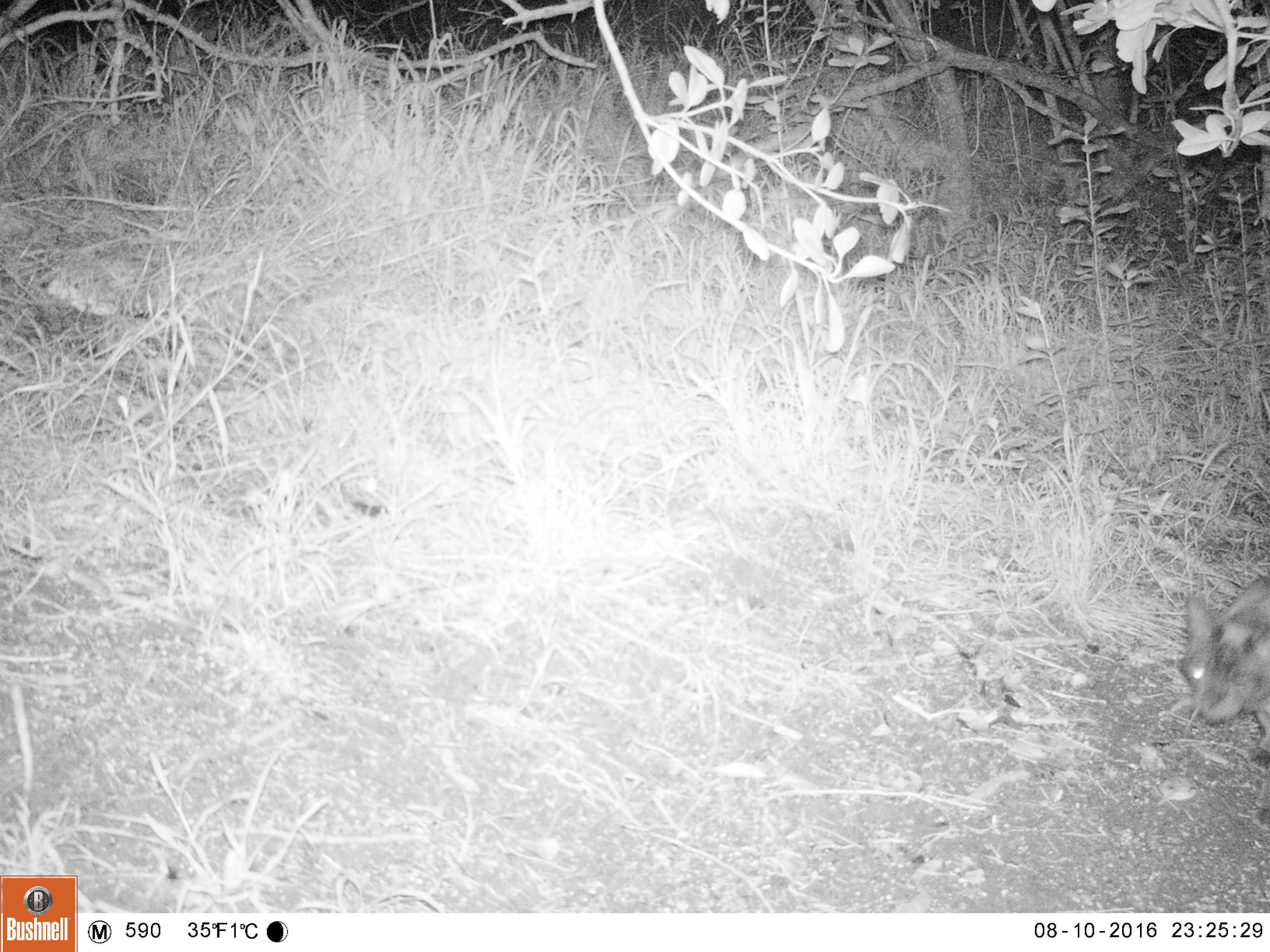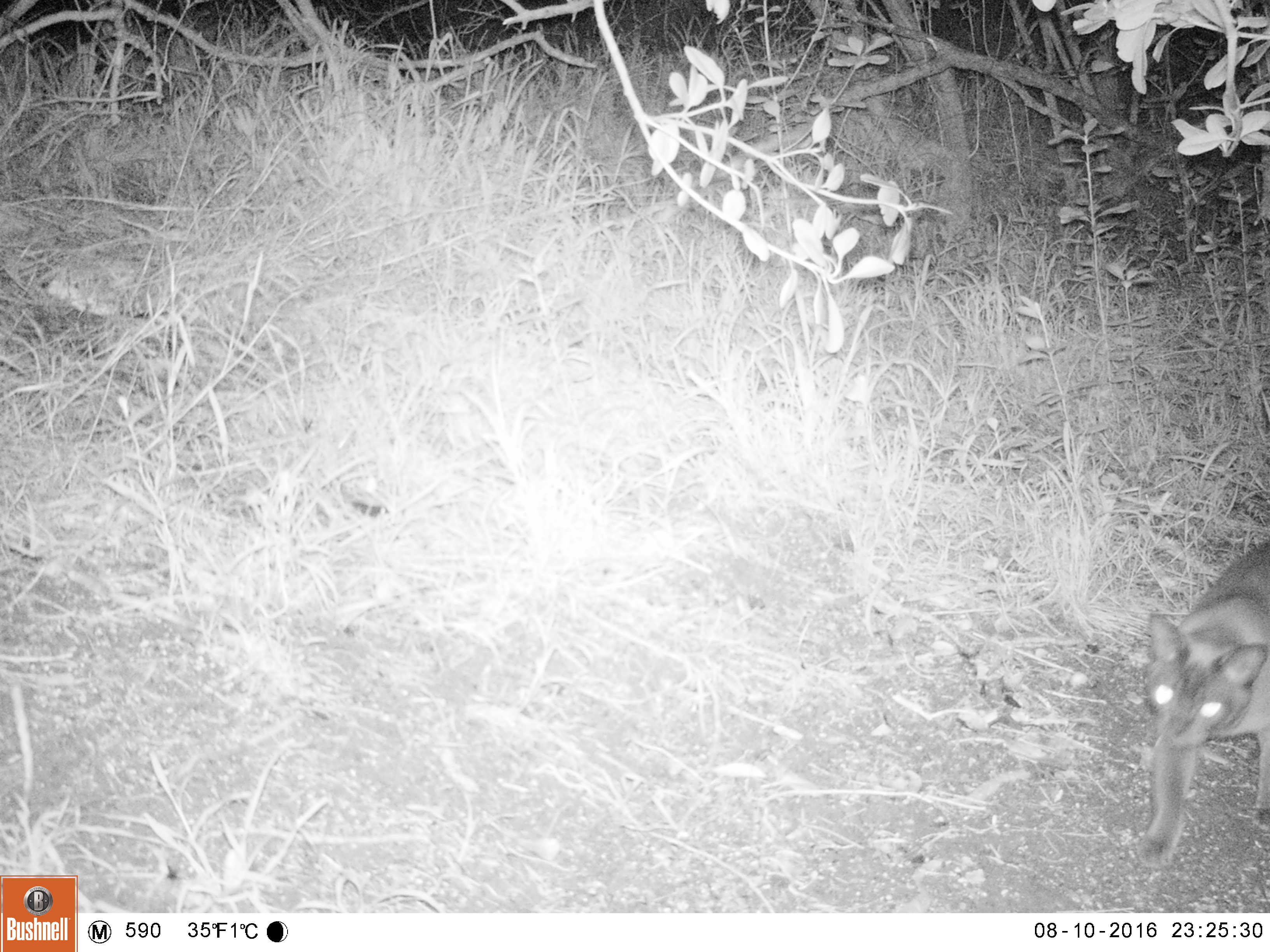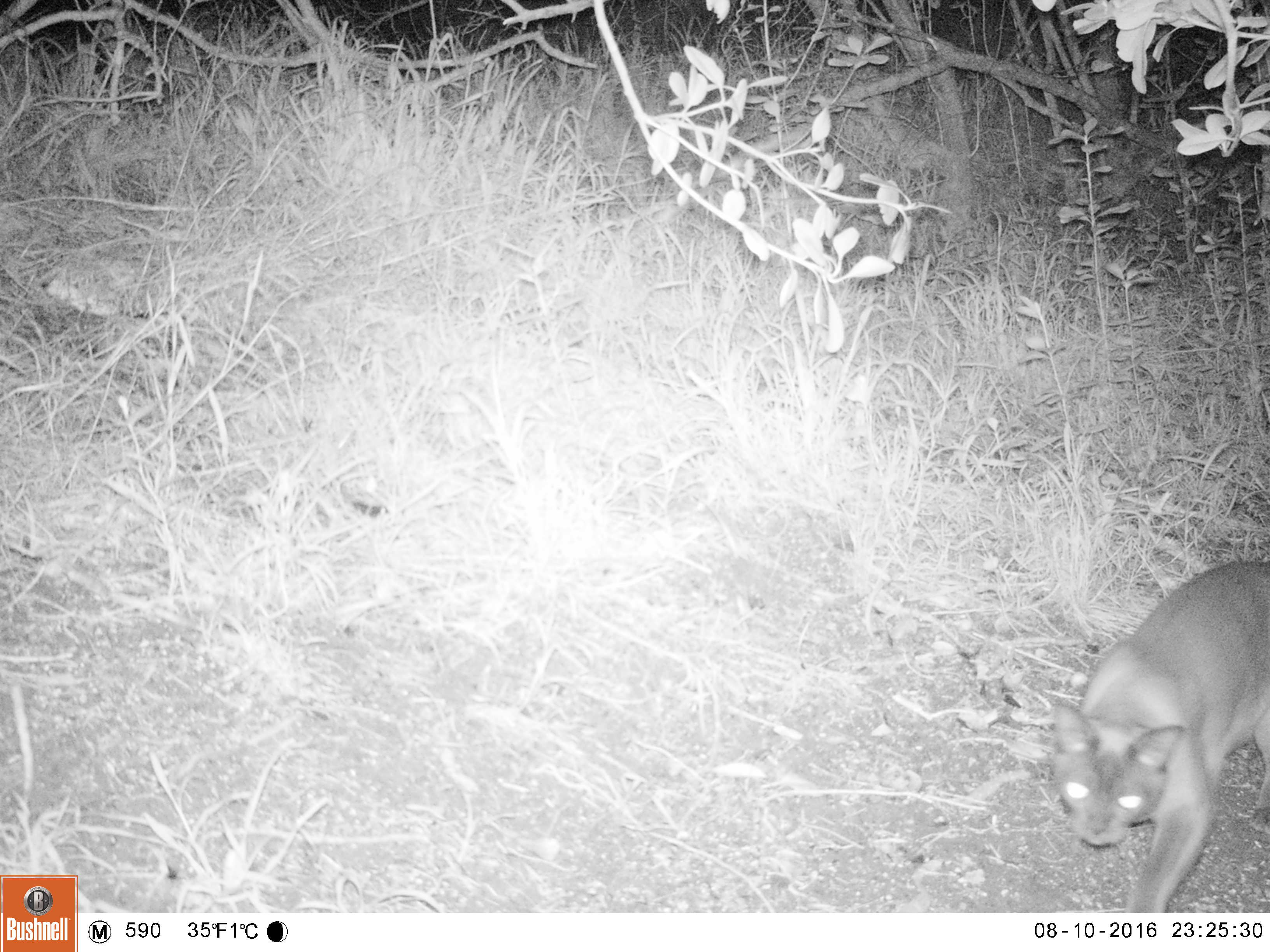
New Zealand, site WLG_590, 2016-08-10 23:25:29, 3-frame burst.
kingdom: Animalia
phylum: Chordata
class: Mammalia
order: Carnivora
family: Felidae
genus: Felis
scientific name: Felis catus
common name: domestic cat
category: cat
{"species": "cat (domestic cat) (Felis catus)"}